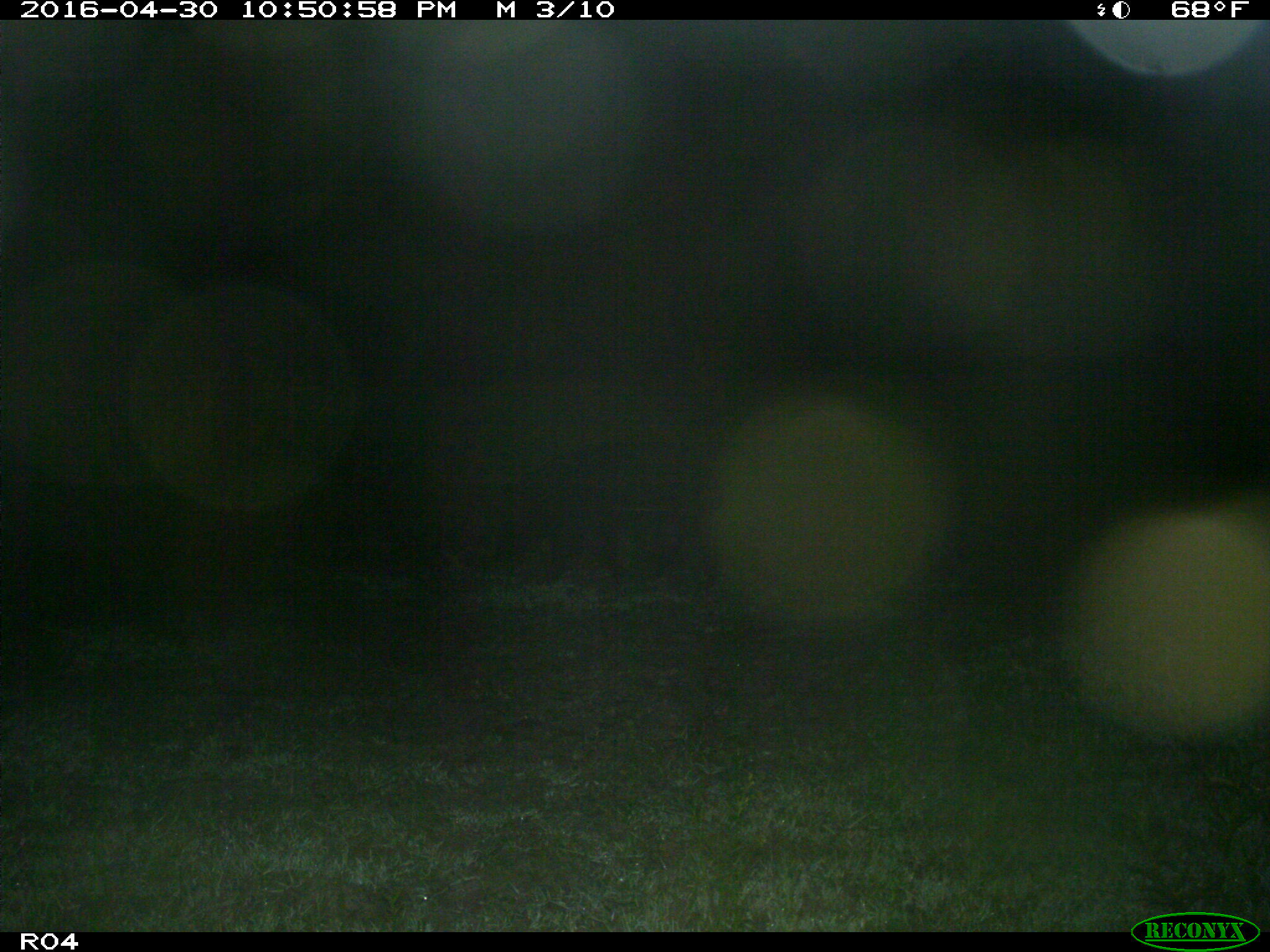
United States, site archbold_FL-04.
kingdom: Animalia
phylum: Chordata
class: Mammalia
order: Artiodactyla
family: Suidae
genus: Sus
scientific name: Sus scrofa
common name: wild boar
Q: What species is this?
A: Sus scrofa (wild boar).